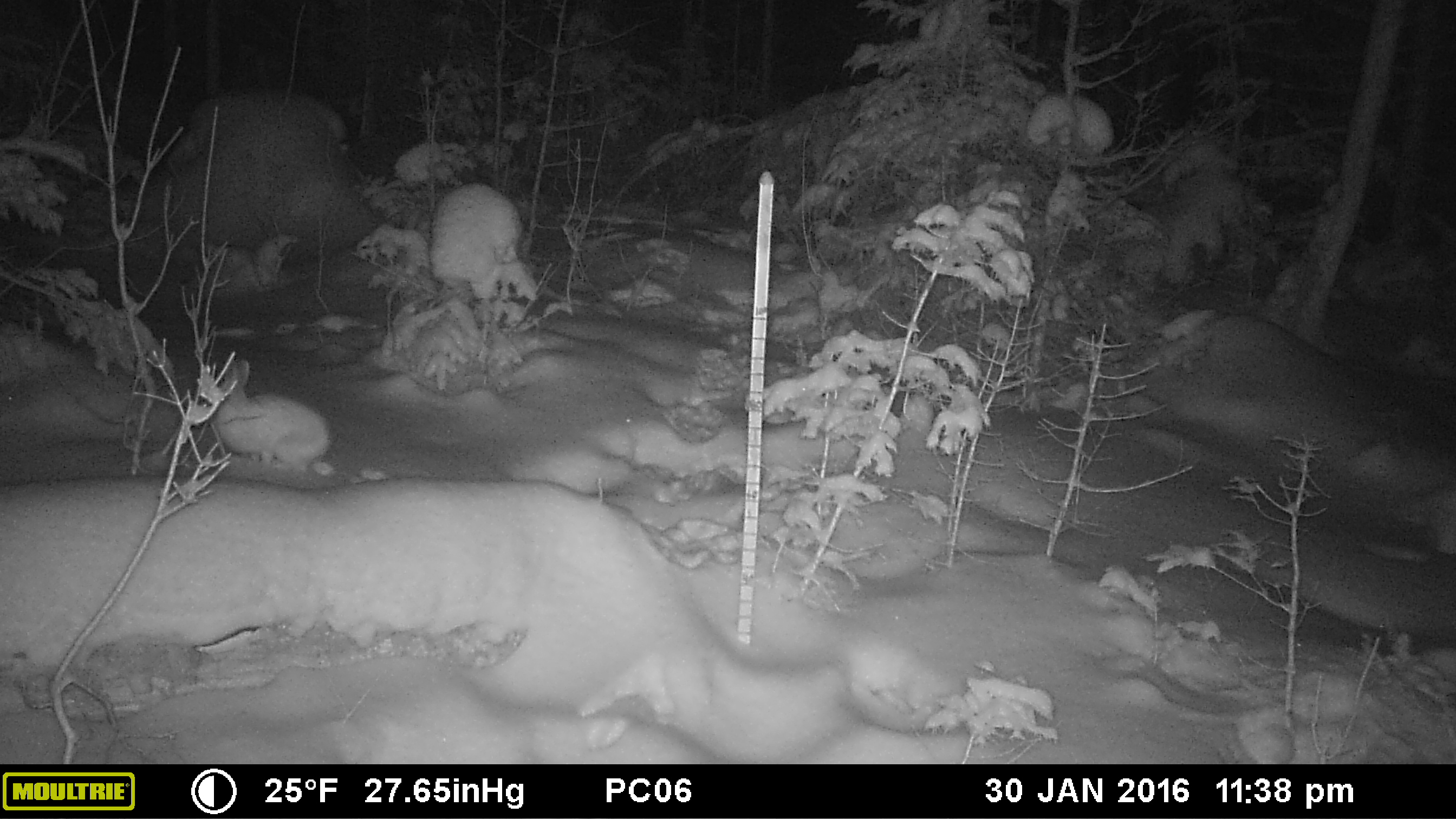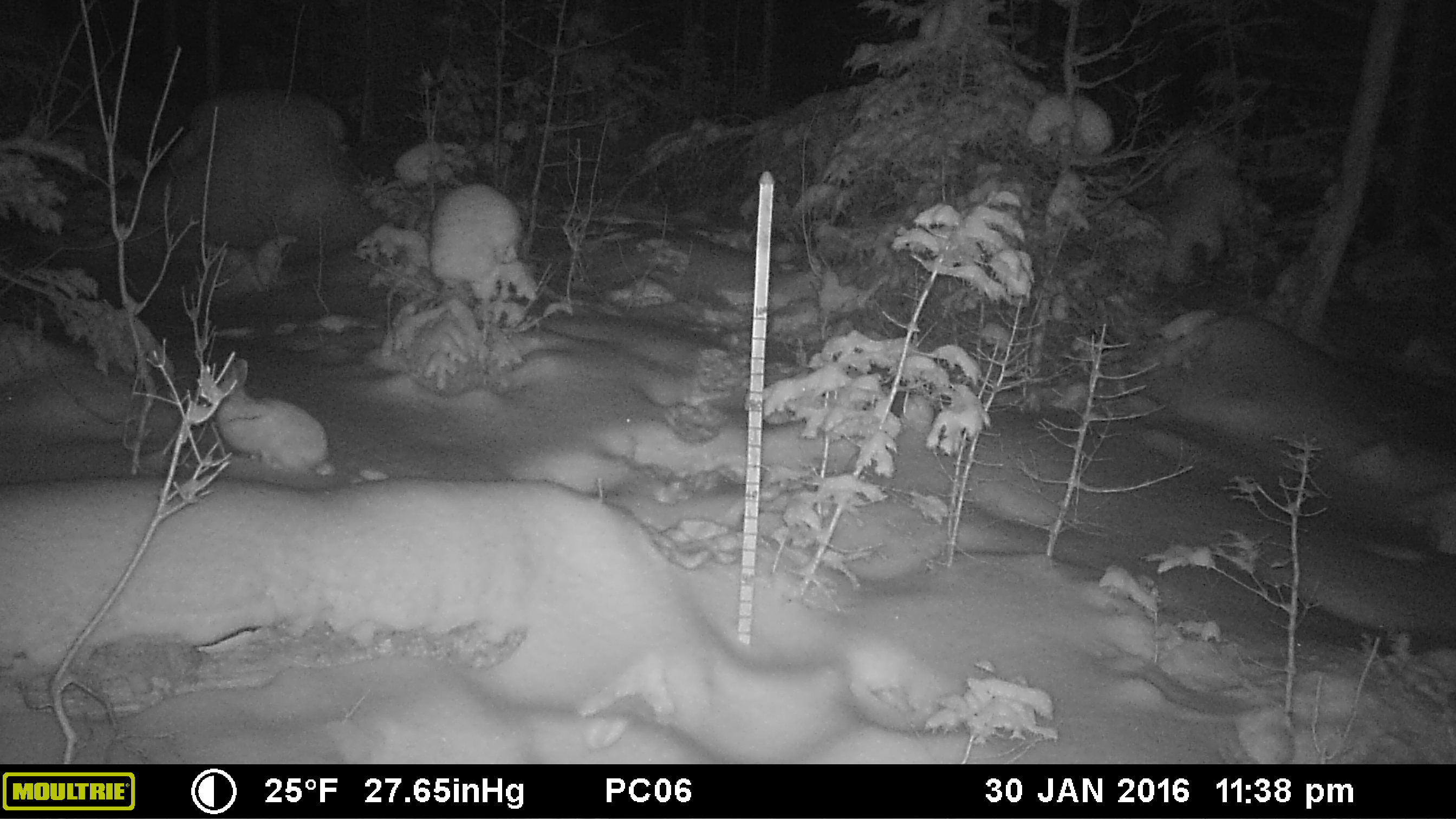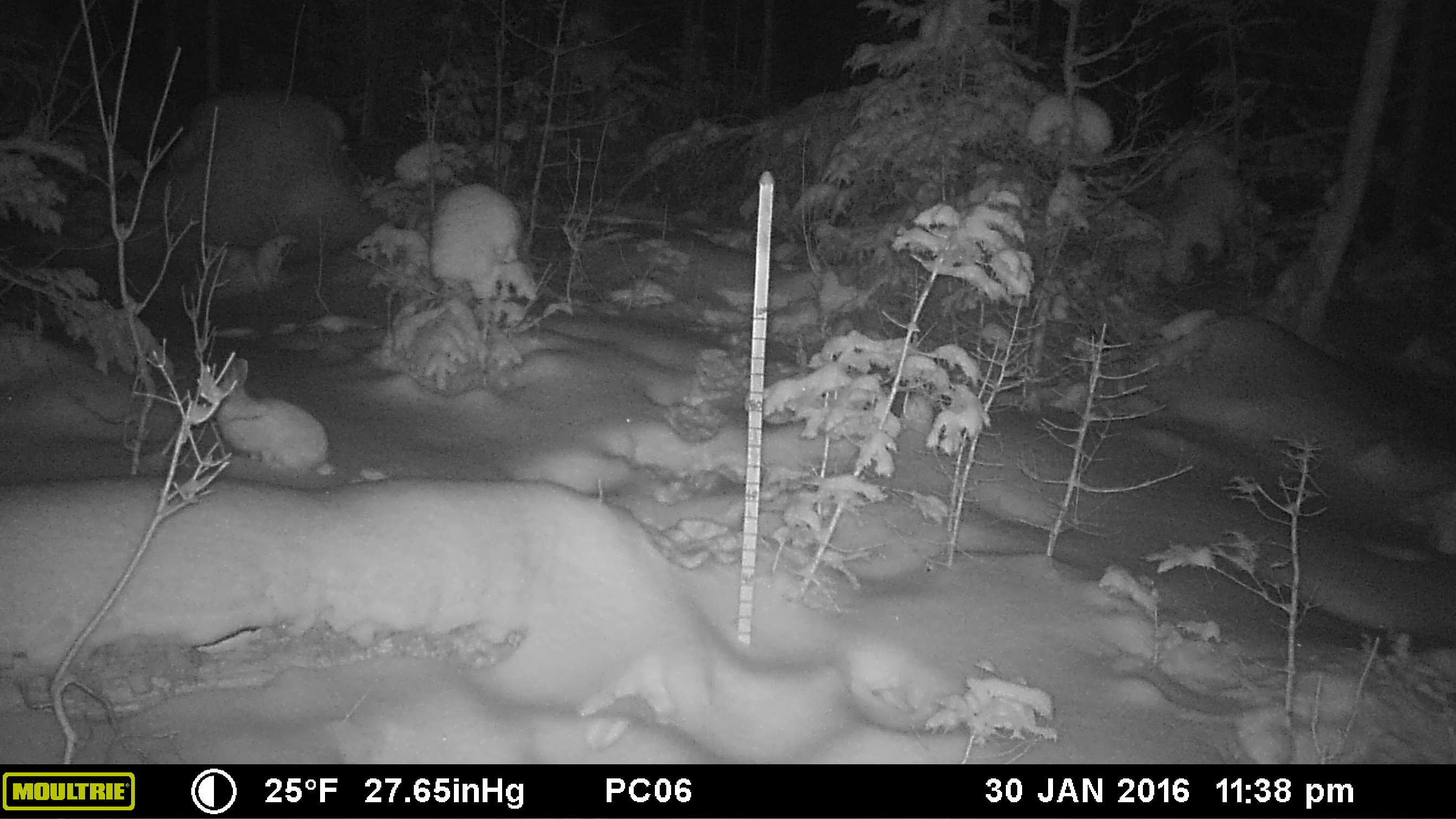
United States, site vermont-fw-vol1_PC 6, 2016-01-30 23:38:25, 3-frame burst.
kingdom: Animalia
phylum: Chordata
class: Mammalia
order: Lagomorpha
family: Leporidae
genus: Lepus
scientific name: Lepus americanus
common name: snowshoe hare